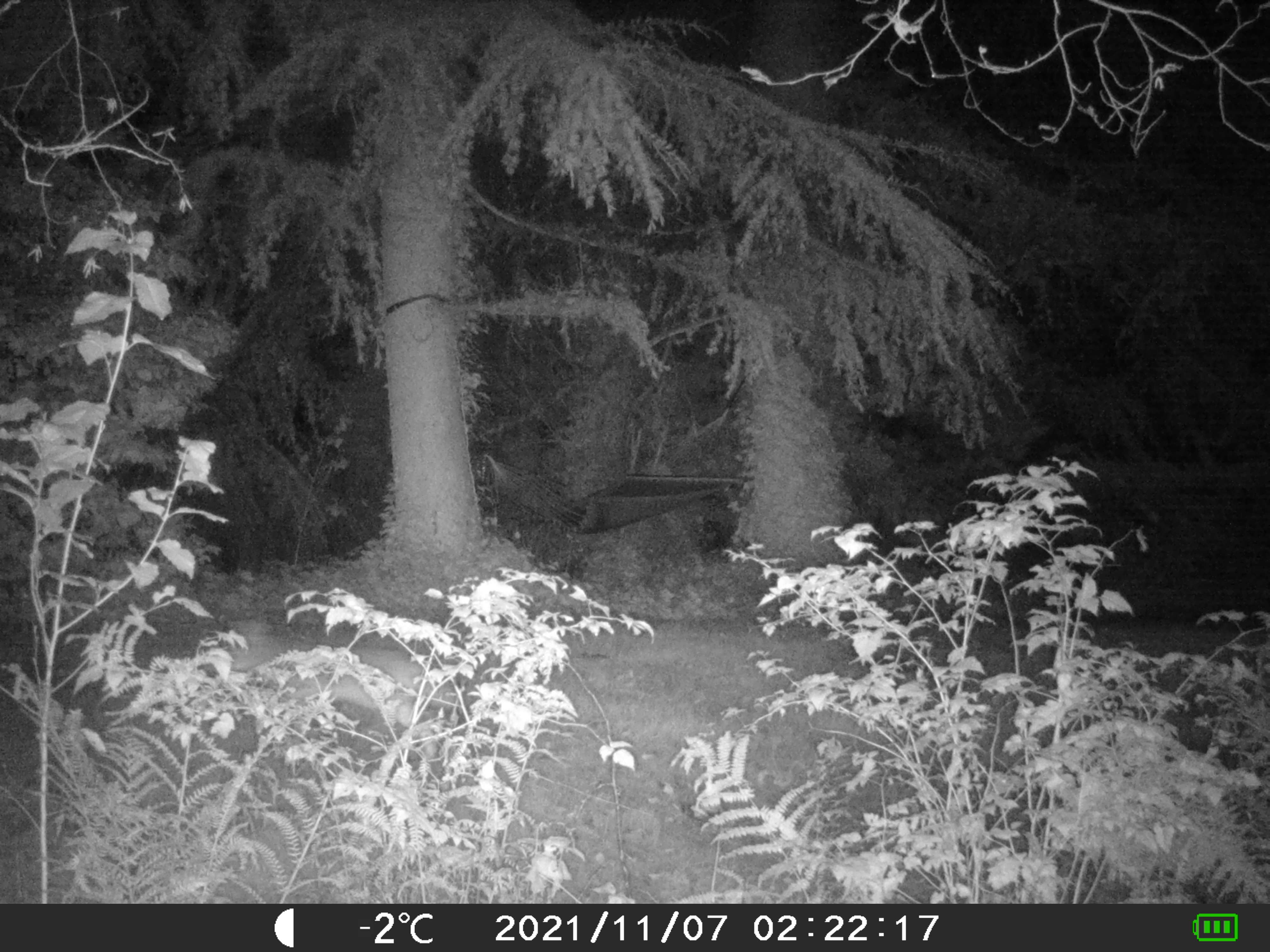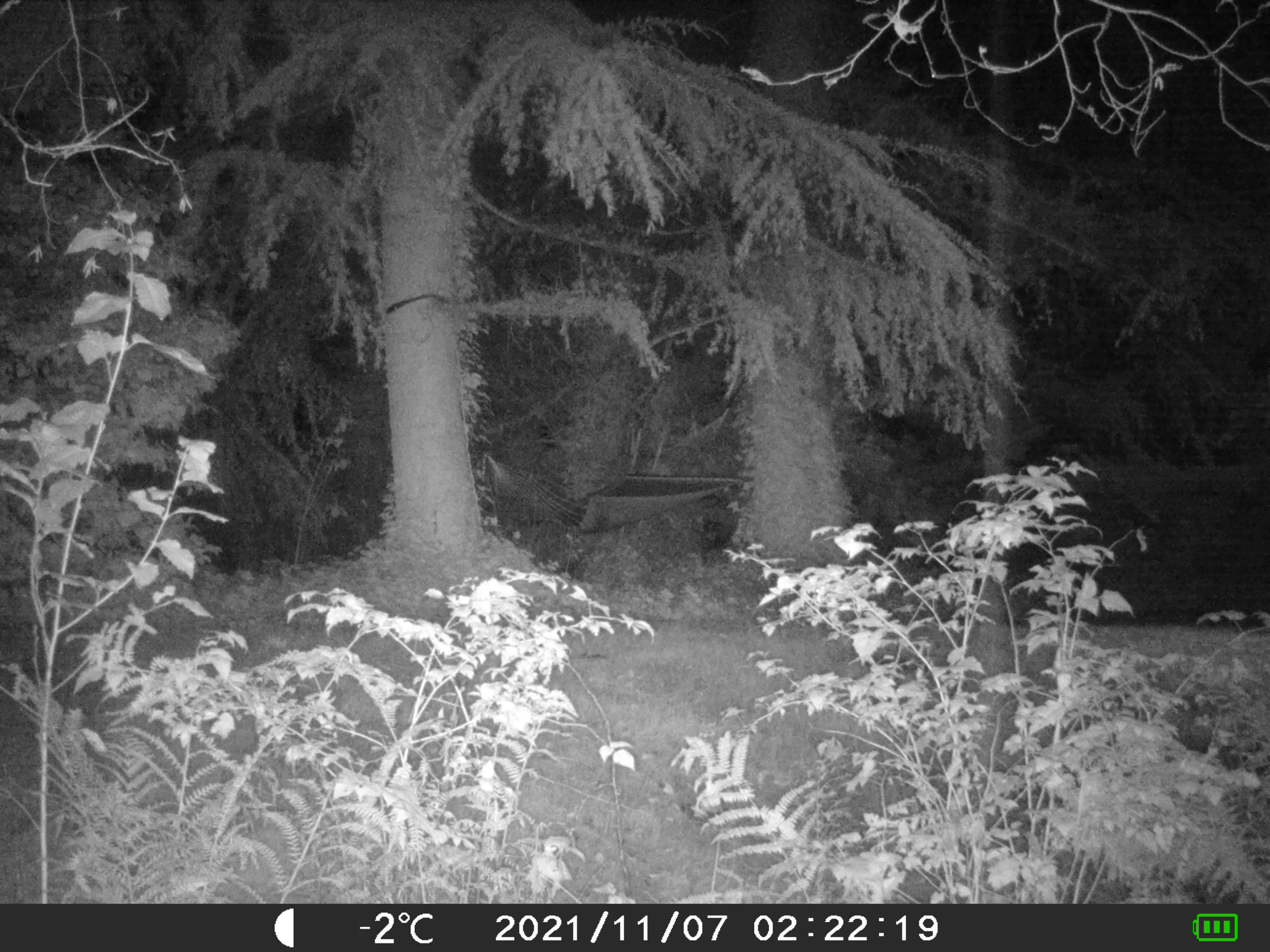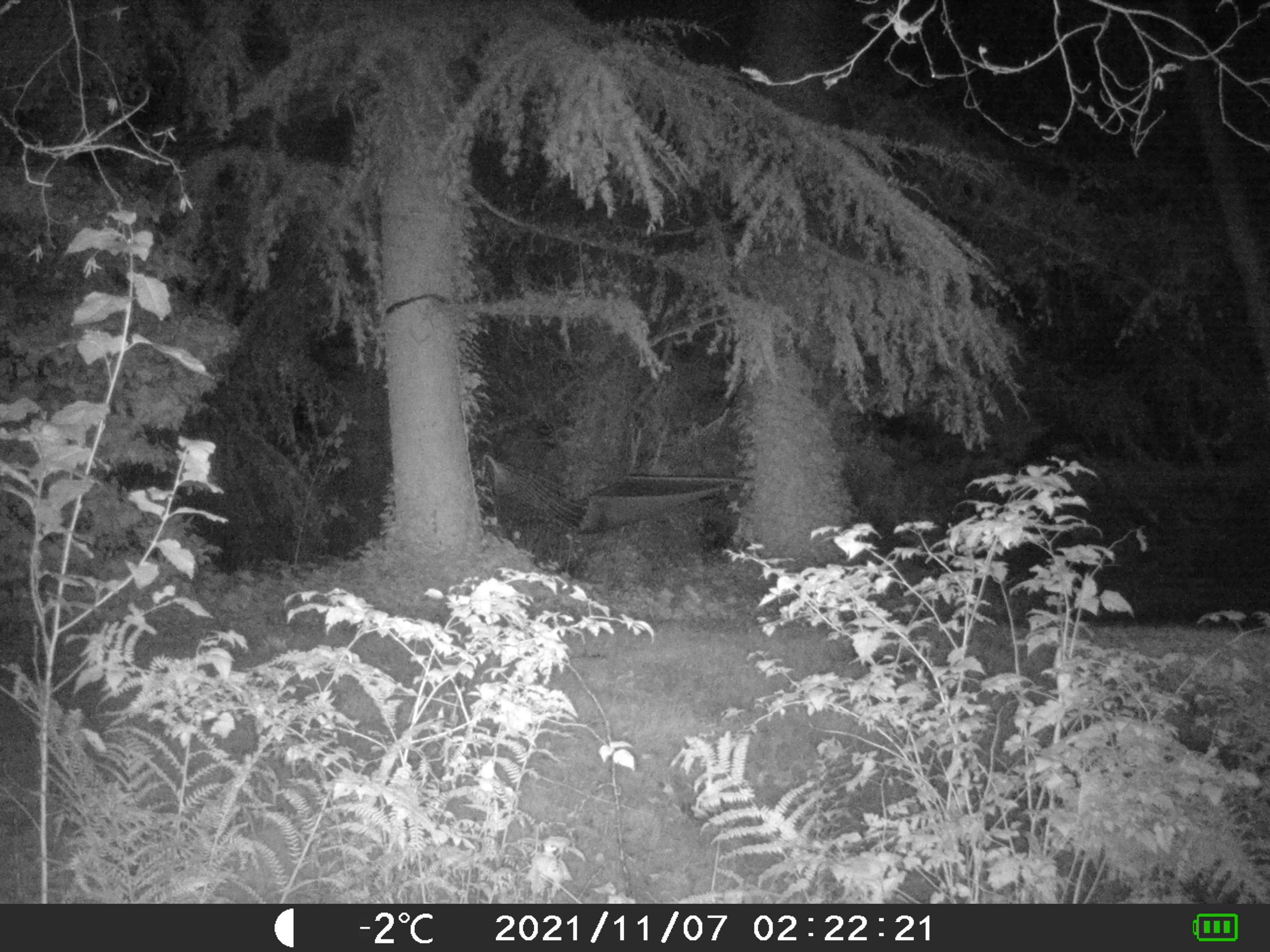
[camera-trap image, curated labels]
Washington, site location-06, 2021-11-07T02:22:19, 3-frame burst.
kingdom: Animalia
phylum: Chordata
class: Mammalia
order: Carnivora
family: Canidae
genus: Canis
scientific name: Canis latrans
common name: coyote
Coyote (Canis latrans).